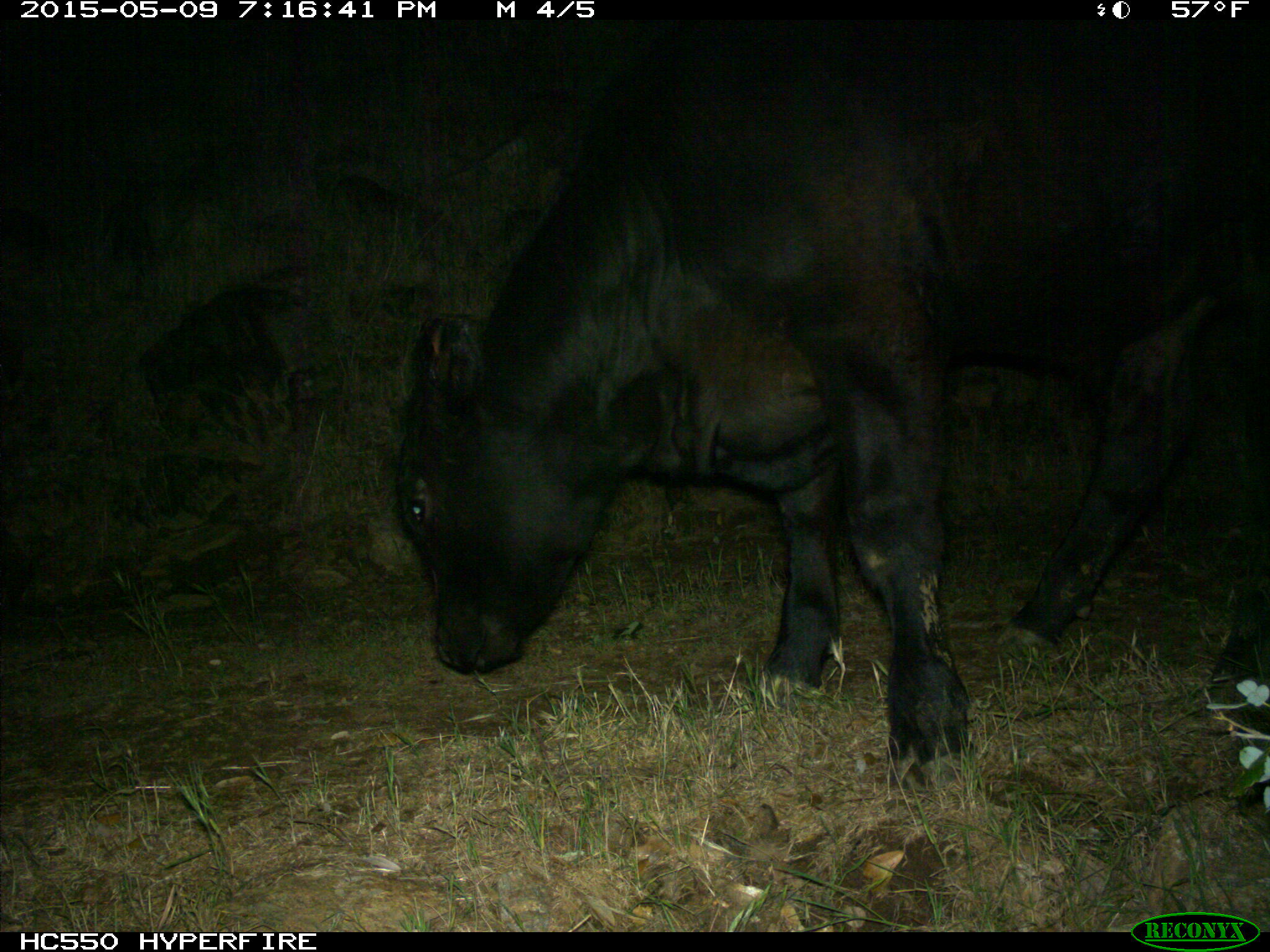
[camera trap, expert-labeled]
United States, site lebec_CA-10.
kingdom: Animalia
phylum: Chordata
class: Mammalia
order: Artiodactyla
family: Bovidae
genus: Bos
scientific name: Bos taurus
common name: domestic cow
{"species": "Bos taurus (domestic cow)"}